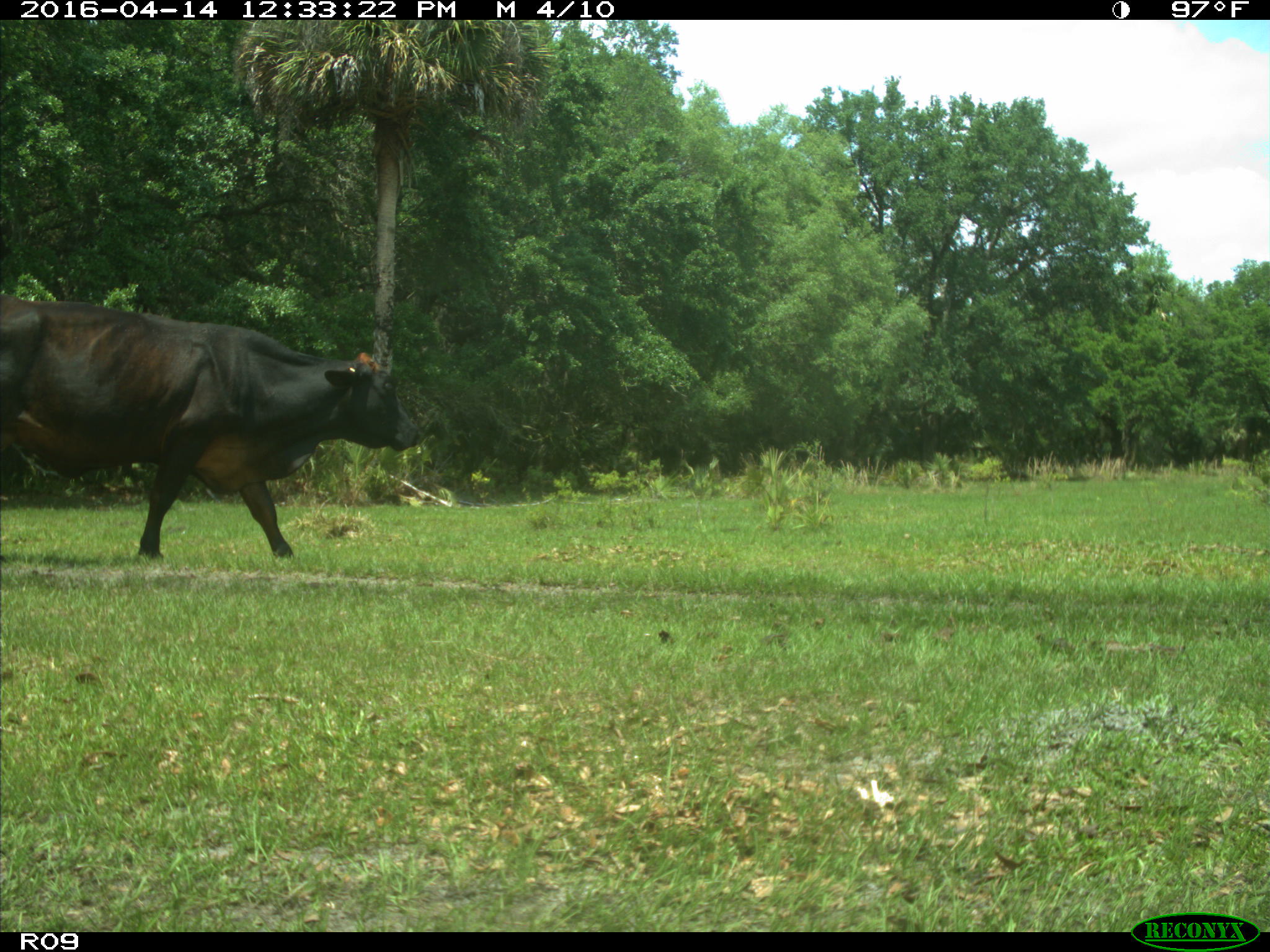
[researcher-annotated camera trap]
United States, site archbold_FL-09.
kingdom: Animalia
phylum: Chordata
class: Mammalia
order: Artiodactyla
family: Bovidae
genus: Bos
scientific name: Bos taurus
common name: domestic cow